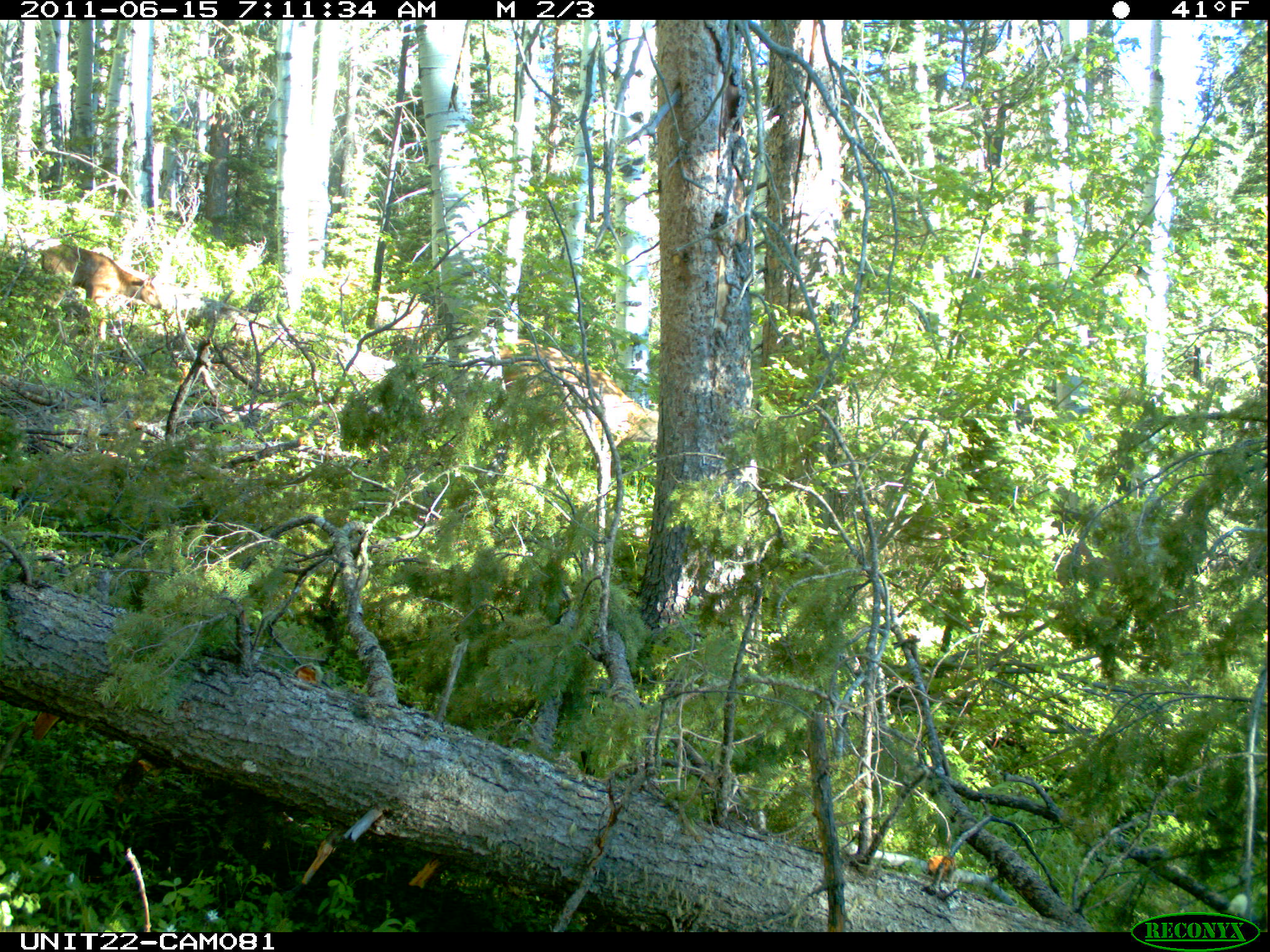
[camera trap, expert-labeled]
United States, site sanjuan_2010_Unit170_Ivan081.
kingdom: Animalia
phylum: Chordata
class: Mammalia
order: Artiodactyla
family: Cervidae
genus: Cervus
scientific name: Cervus elaphus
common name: red deer